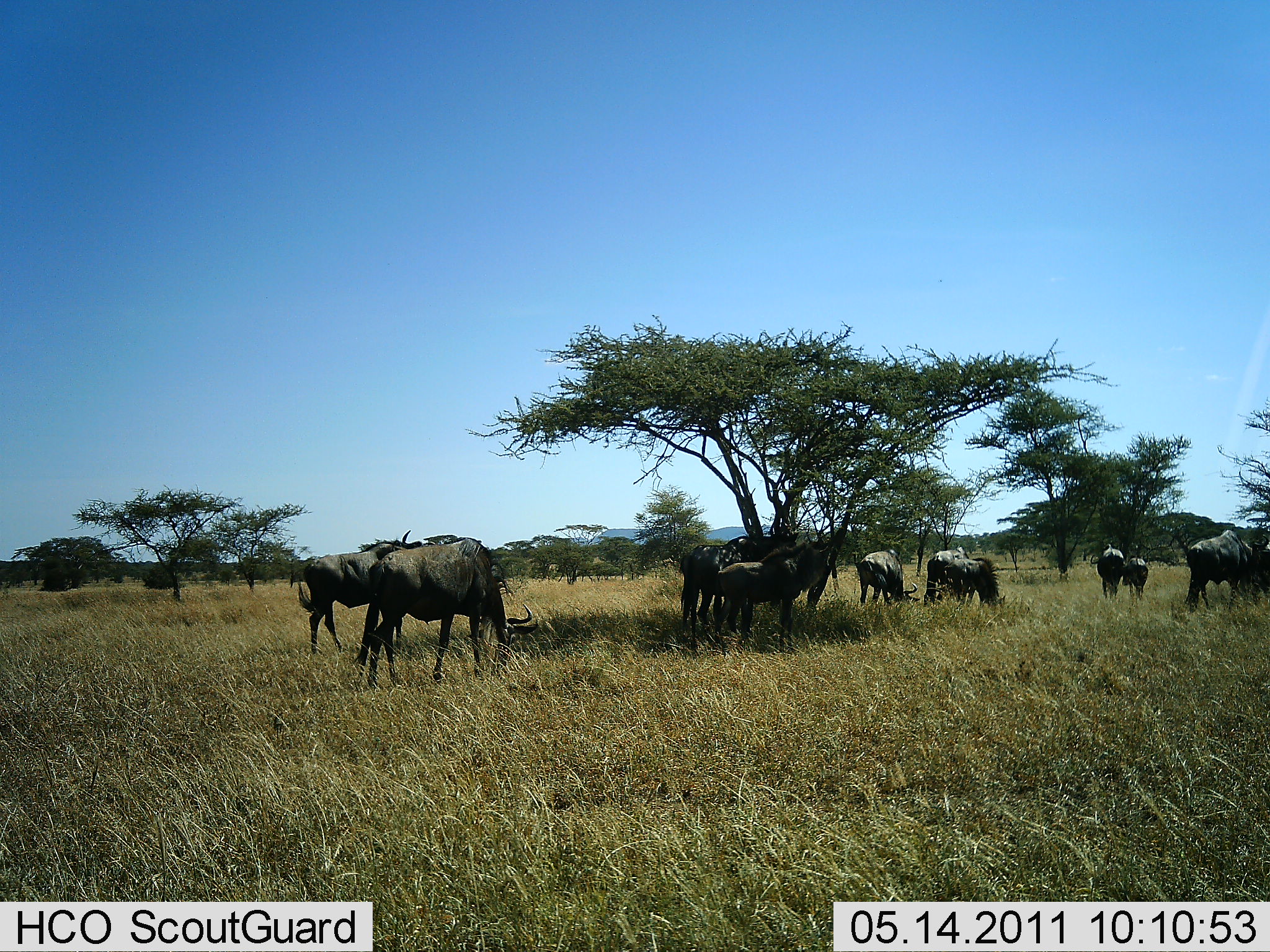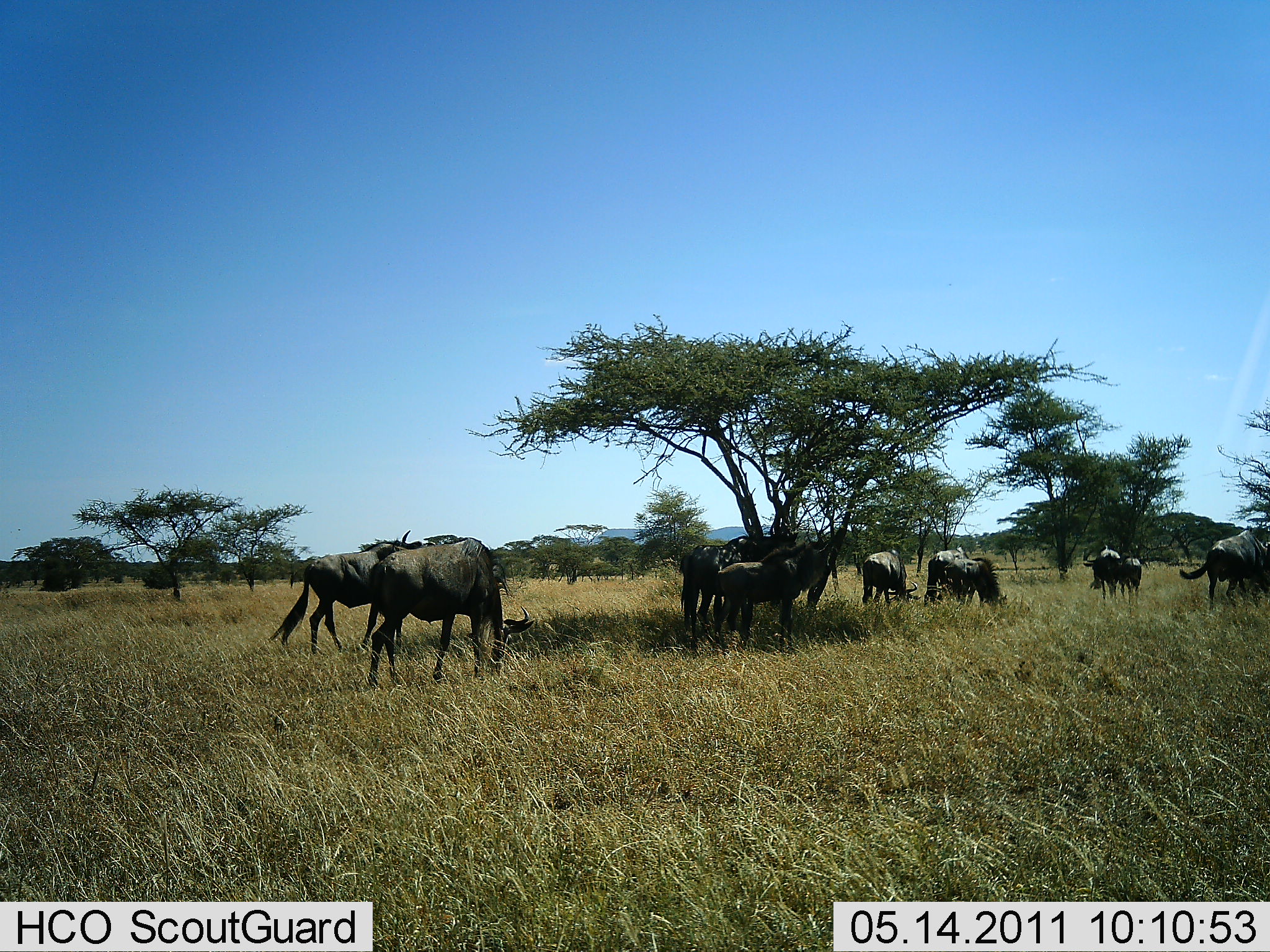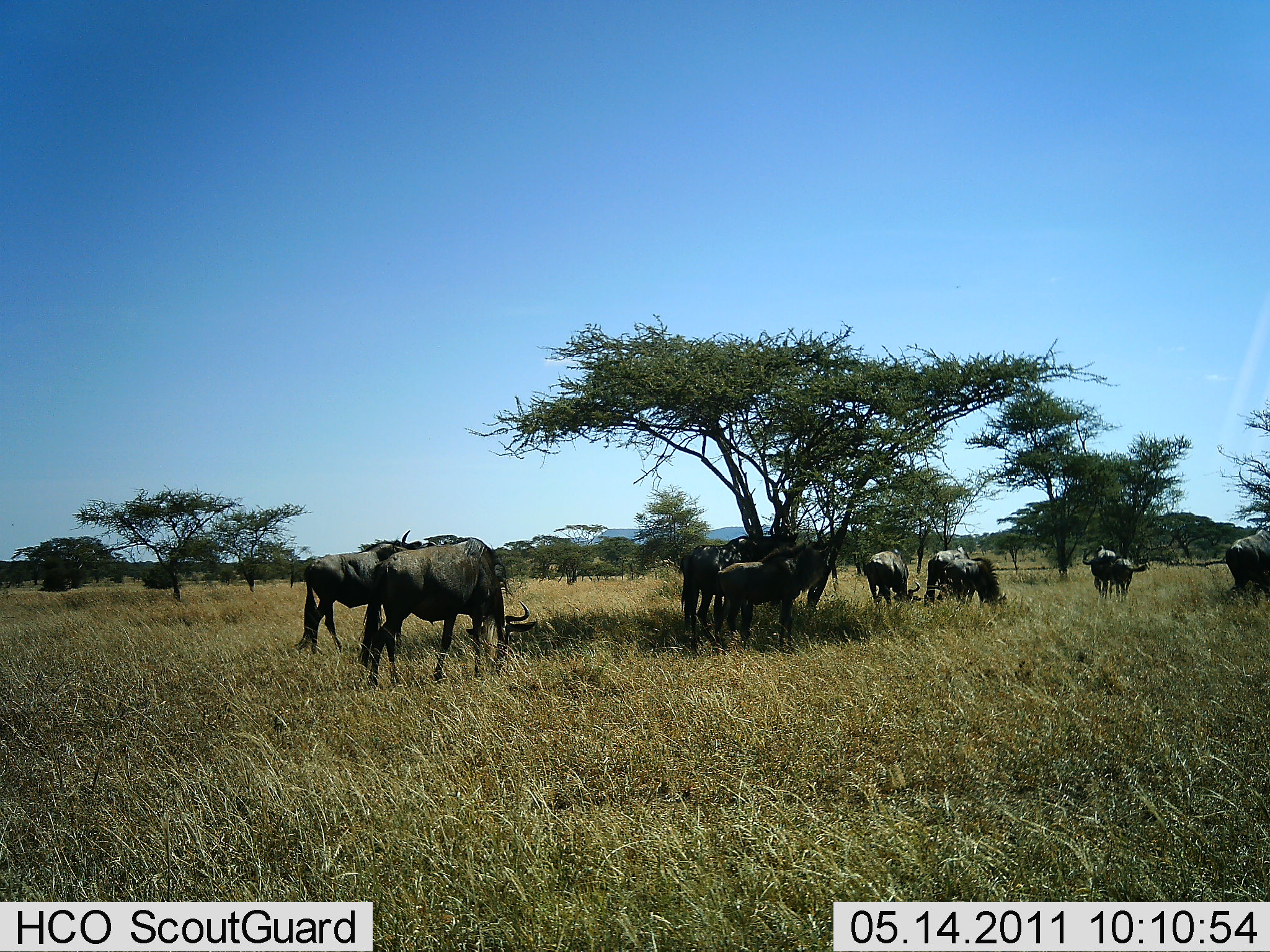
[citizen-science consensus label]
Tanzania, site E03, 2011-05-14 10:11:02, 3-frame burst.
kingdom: Animalia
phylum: Chordata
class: Mammalia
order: Artiodactyla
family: Bovidae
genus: Connochaetes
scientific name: Connochaetes taurinus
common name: blue wildebeest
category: wildebeest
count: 10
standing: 36%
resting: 9%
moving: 27%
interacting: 0%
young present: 0%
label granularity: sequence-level